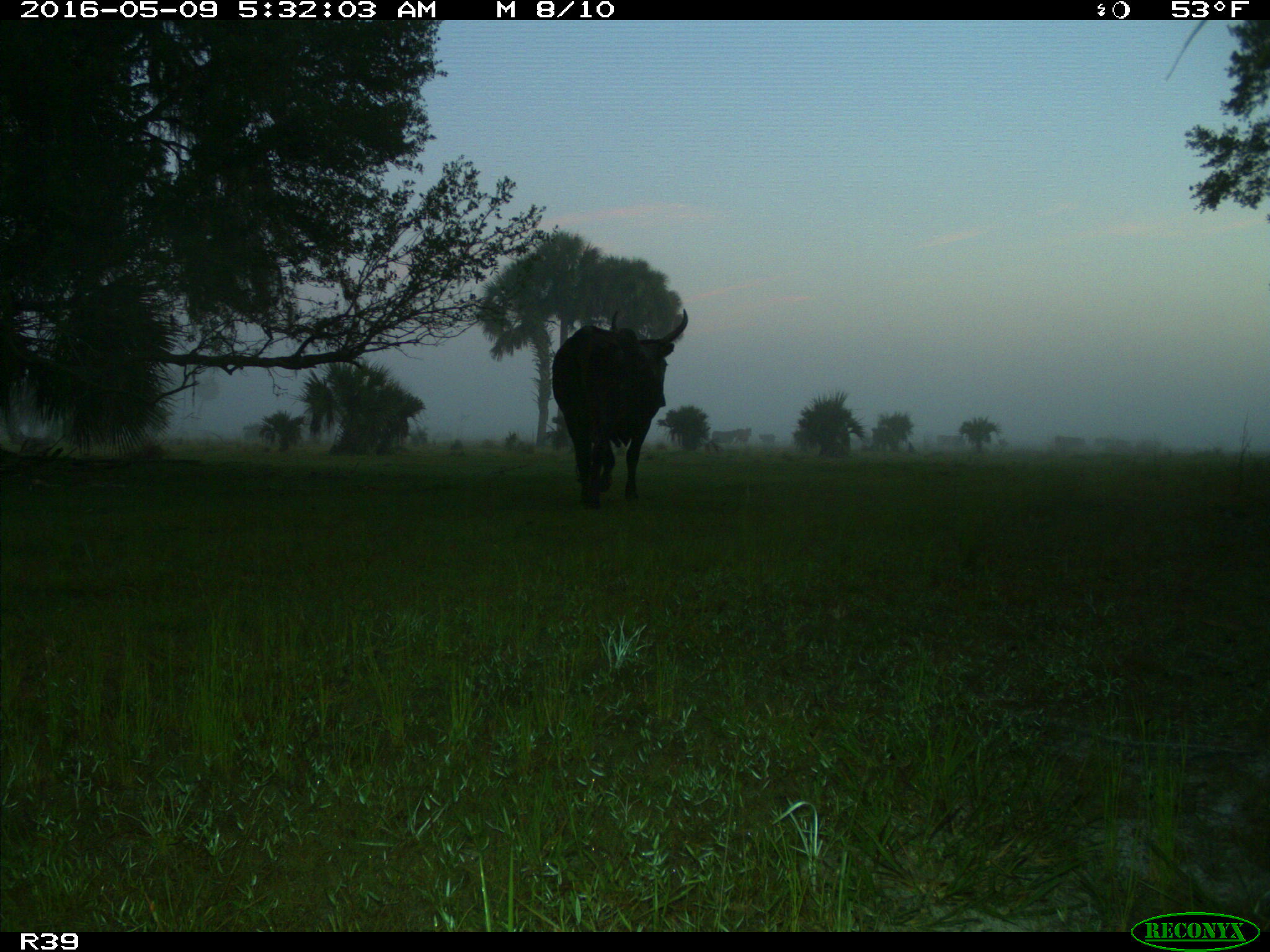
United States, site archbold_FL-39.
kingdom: Animalia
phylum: Chordata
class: Mammalia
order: Artiodactyla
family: Bovidae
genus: Bos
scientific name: Bos taurus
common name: domestic cow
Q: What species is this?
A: Bos taurus (domestic cow).